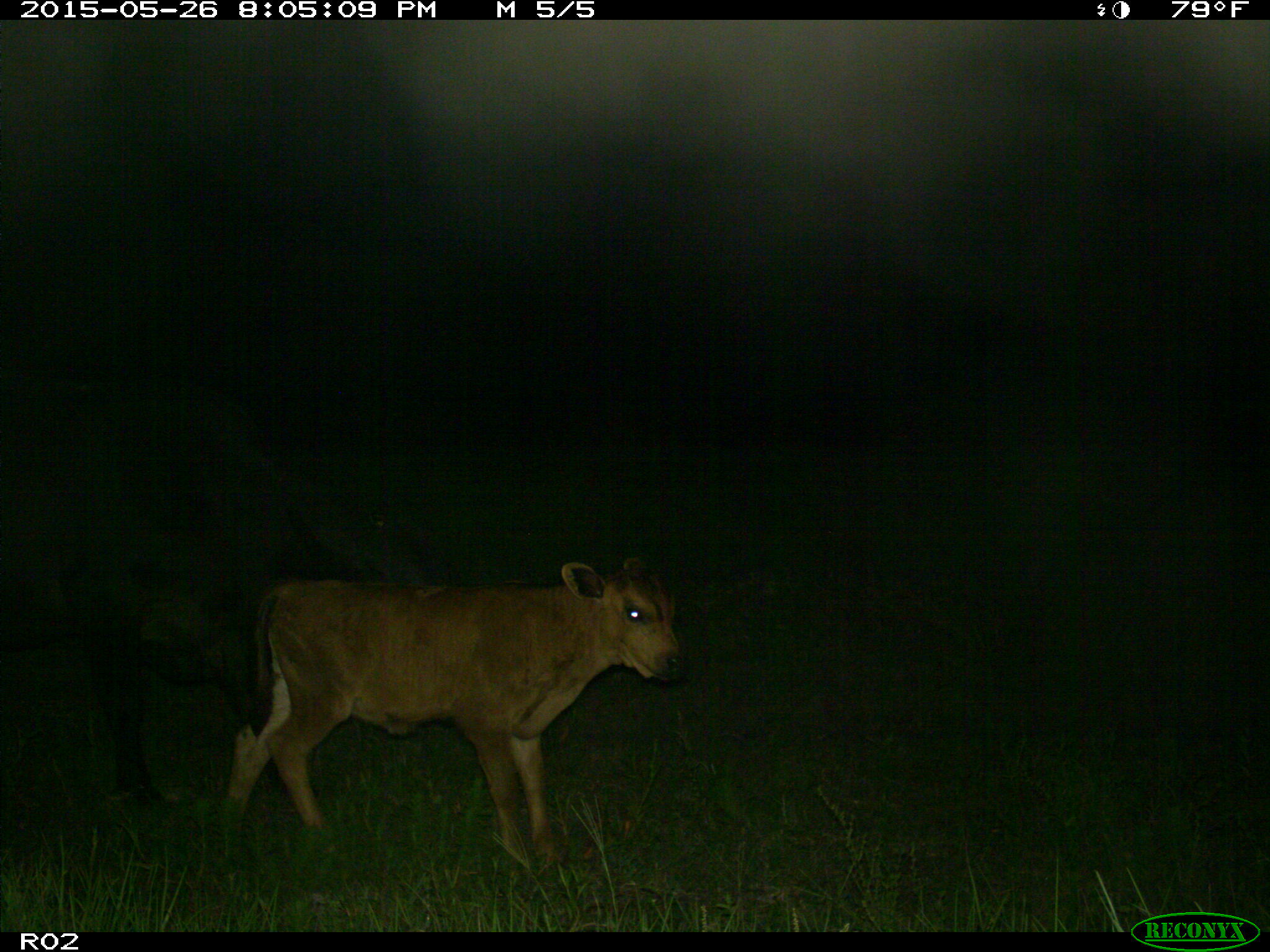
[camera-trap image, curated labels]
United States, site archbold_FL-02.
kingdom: Animalia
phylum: Chordata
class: Mammalia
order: Artiodactyla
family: Bovidae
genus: Bos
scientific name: Bos taurus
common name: domestic cow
Bos taurus (domestic cow).